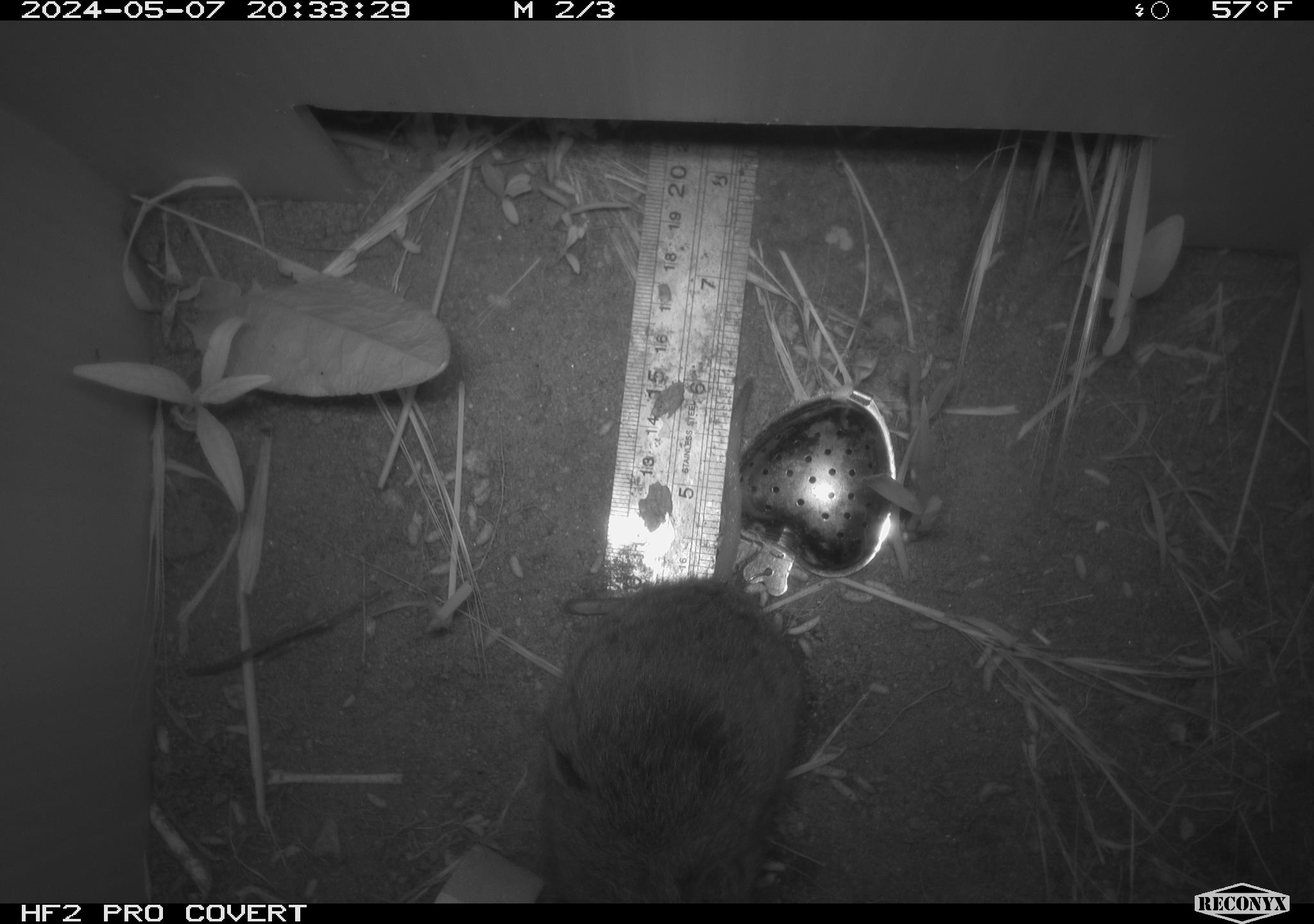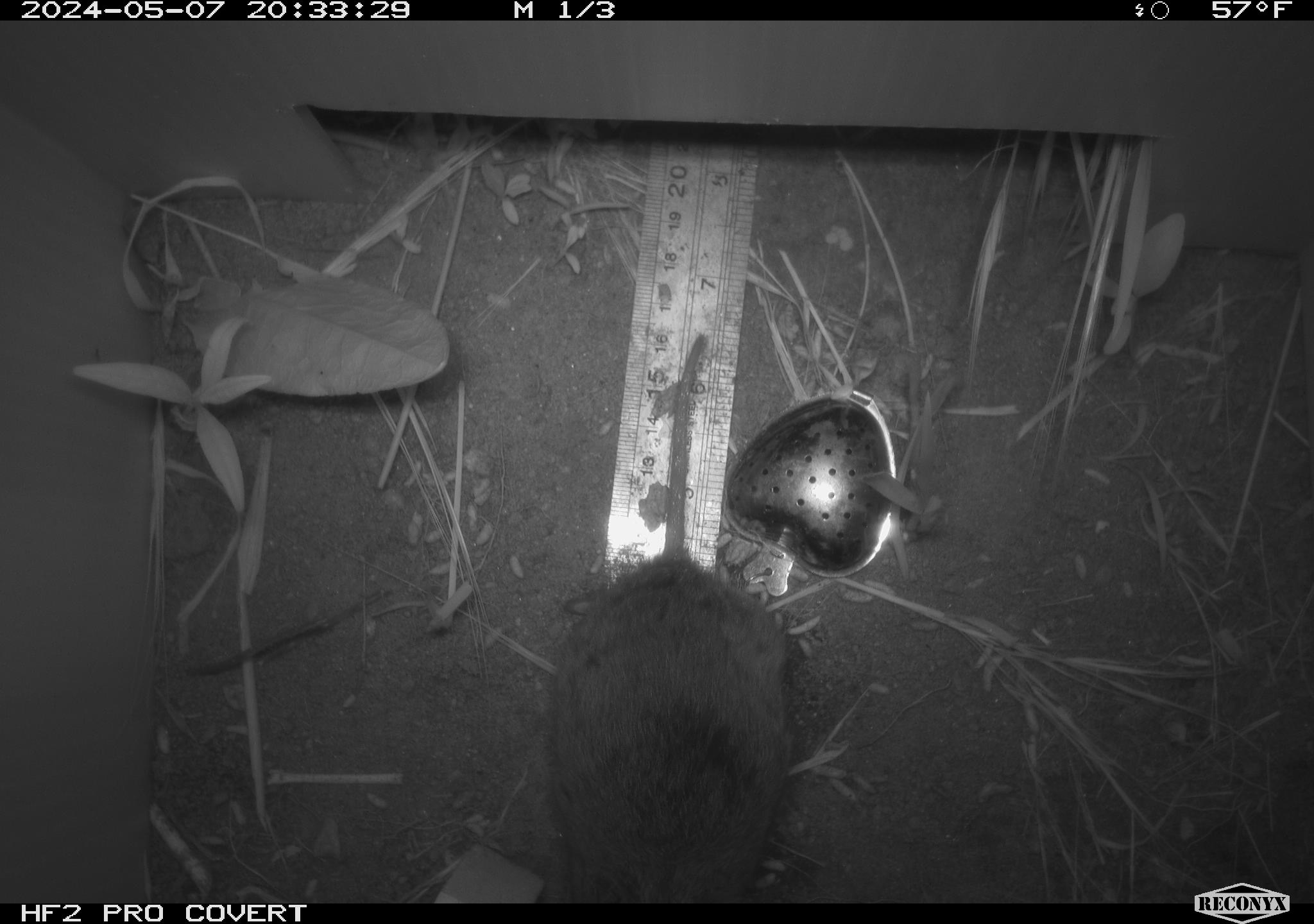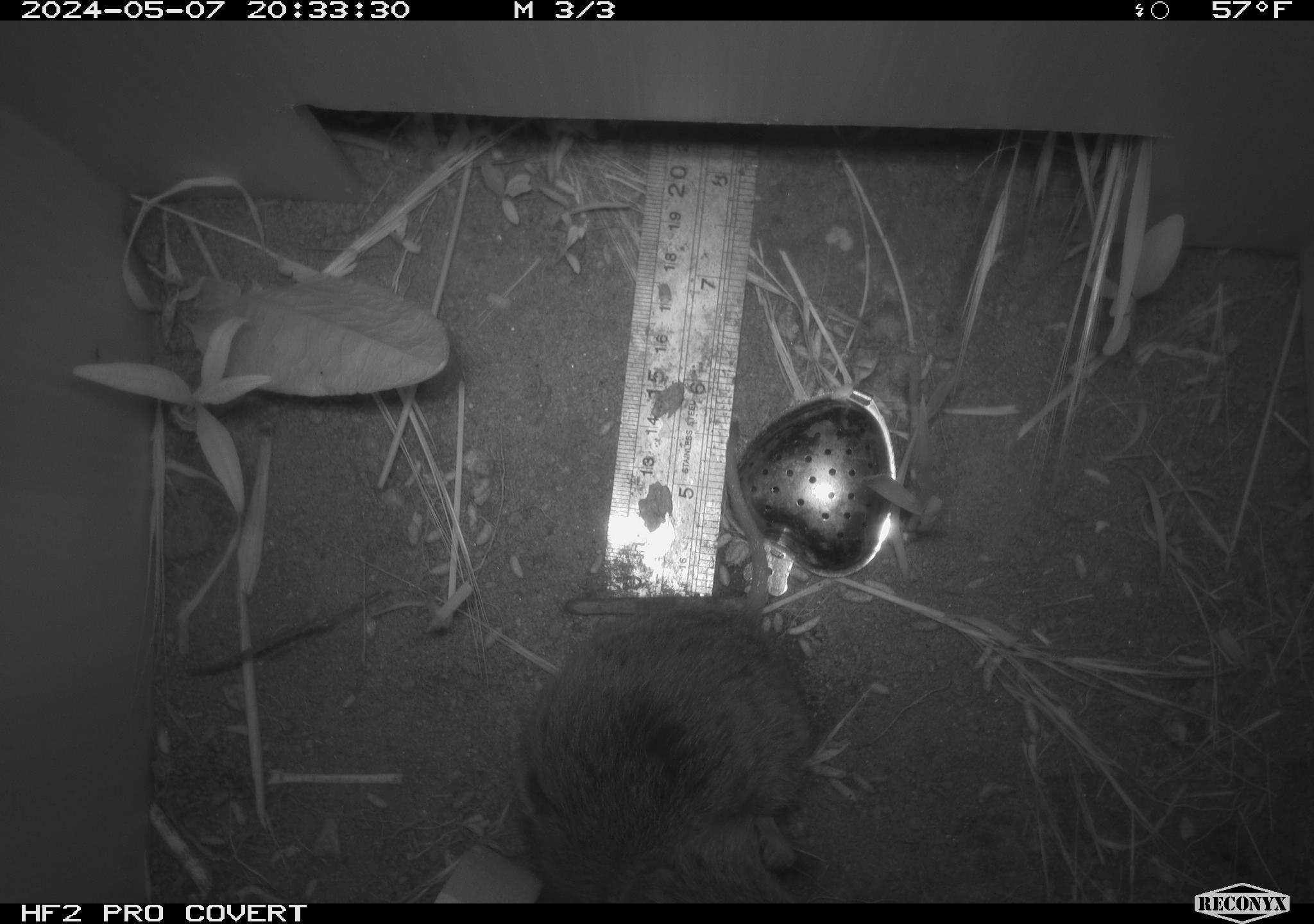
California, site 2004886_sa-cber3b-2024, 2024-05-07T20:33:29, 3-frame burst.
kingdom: Animalia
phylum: Chordata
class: Mammalia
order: Rodentia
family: Cricetidae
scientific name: Arvicolinae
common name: voles, lemmings, and muskrats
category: arvicolinae subfamily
Arvicolinae subfamily (voles, lemmings, and muskrats) (Arvicolinae).